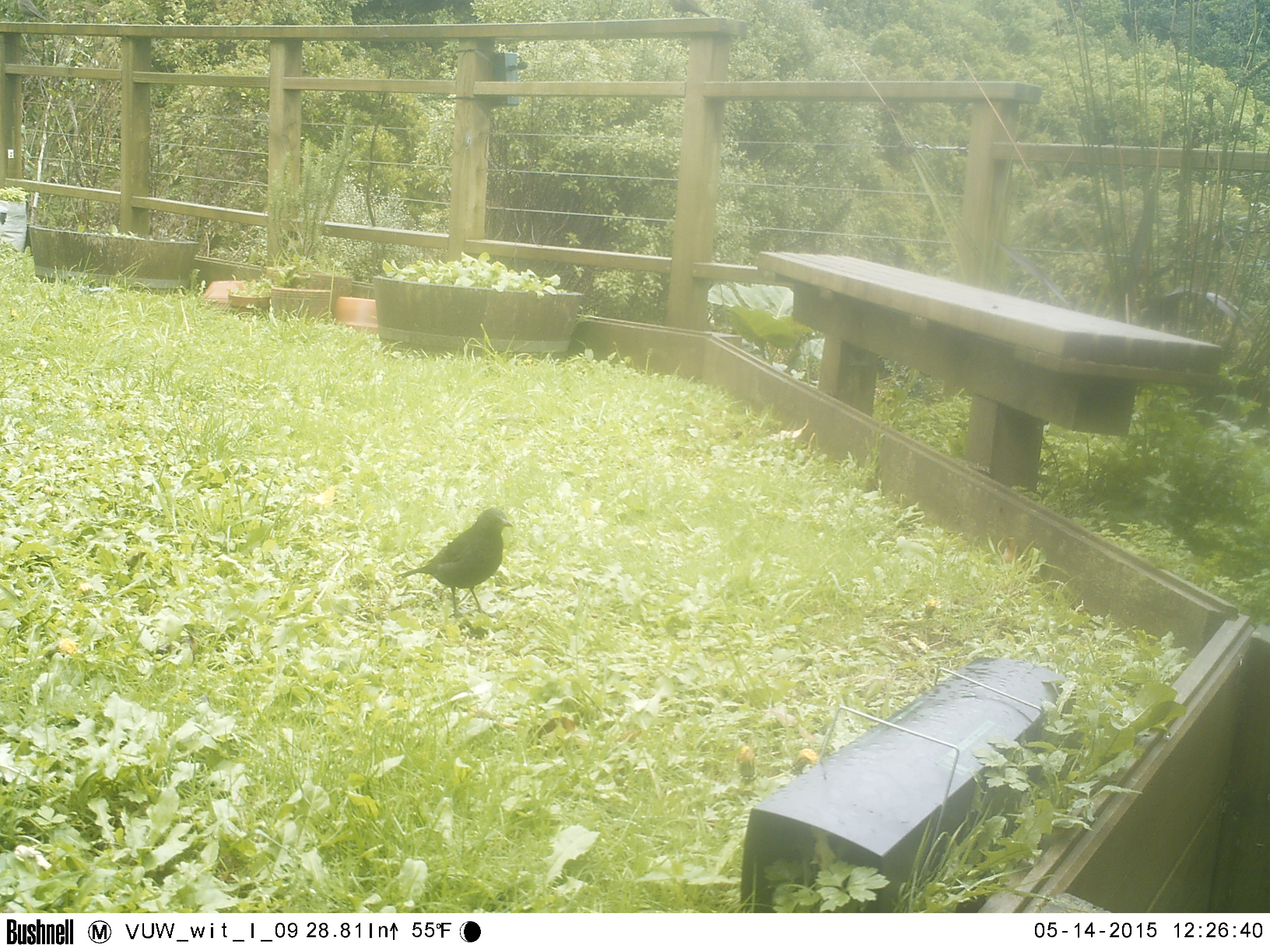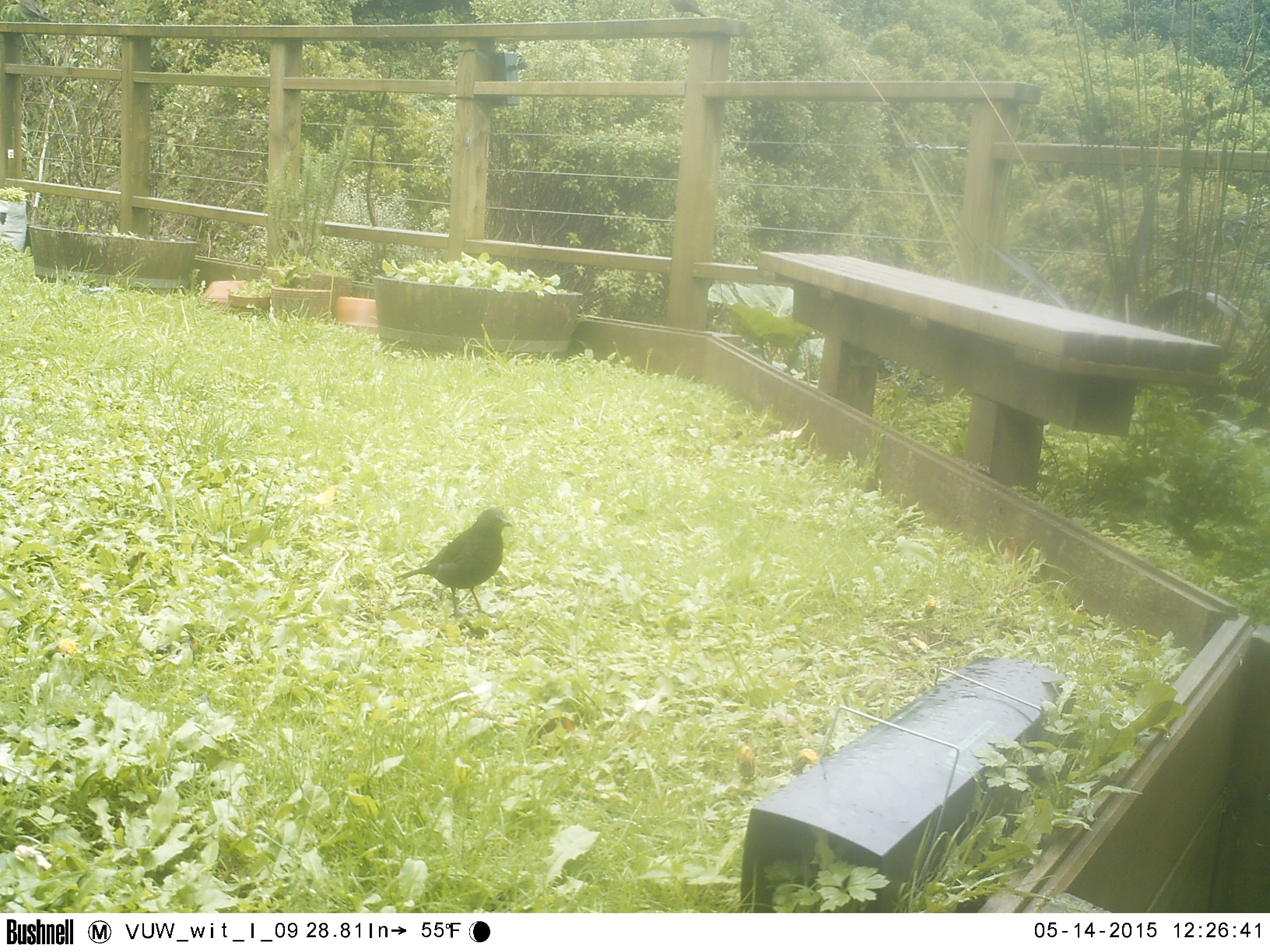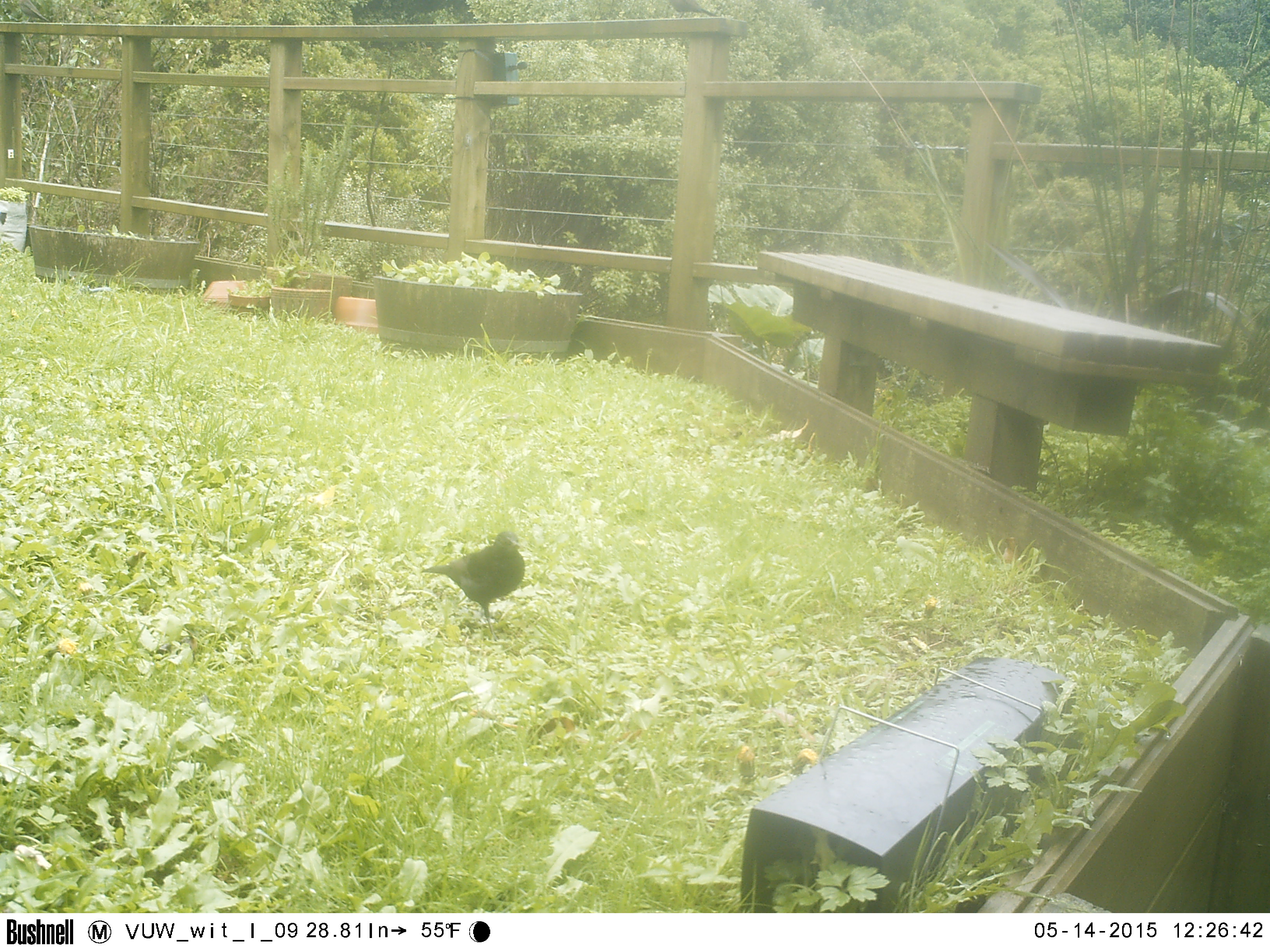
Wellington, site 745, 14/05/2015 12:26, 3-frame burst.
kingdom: Animalia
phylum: Chordata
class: Aves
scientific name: Aves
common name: bird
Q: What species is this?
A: Bird (Aves).